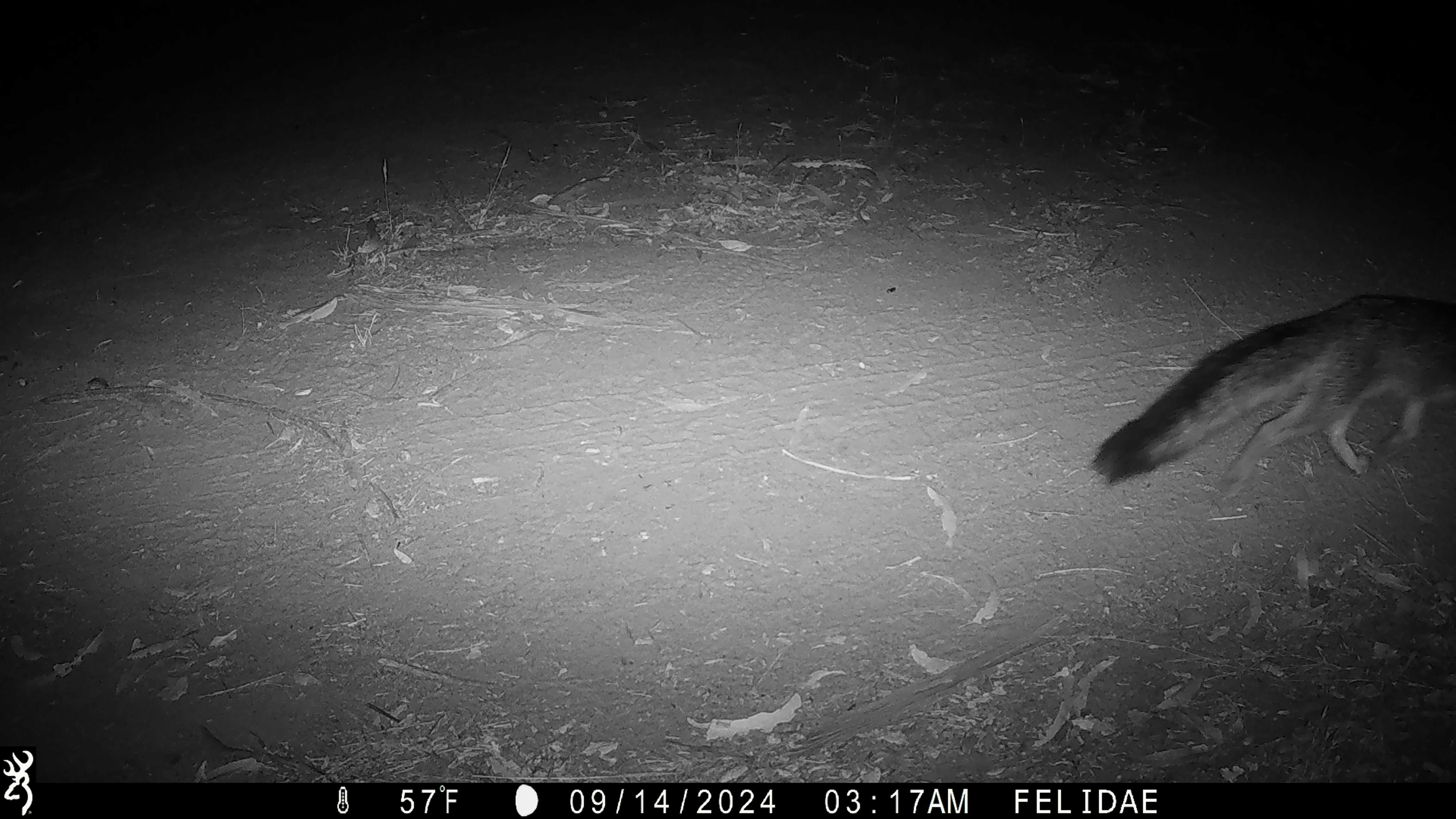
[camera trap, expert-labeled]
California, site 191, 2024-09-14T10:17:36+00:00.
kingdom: Animalia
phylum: Chordata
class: Mammalia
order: Carnivora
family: Canidae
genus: Urocyon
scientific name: Urocyon cinereoargenteus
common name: gray fox